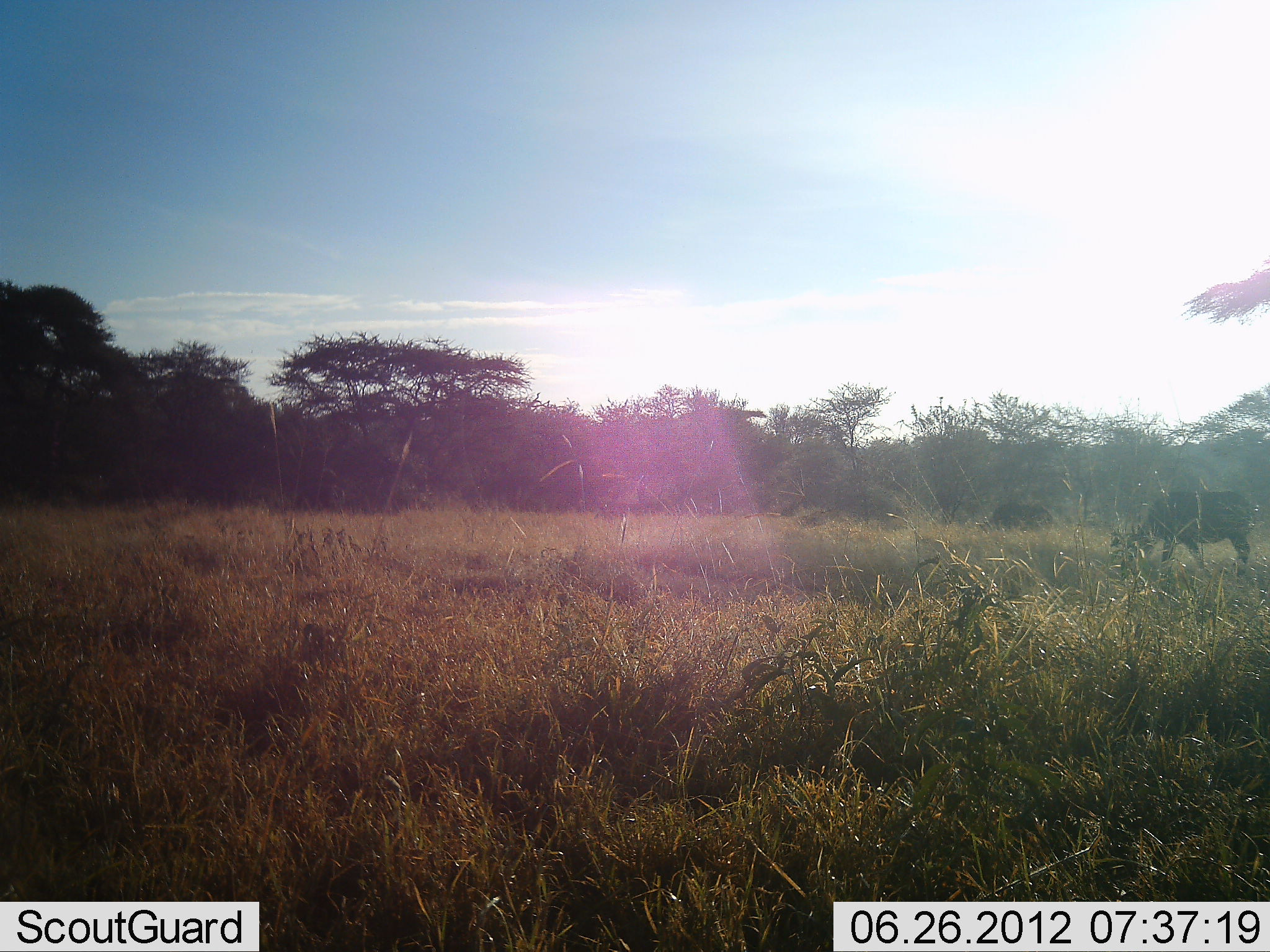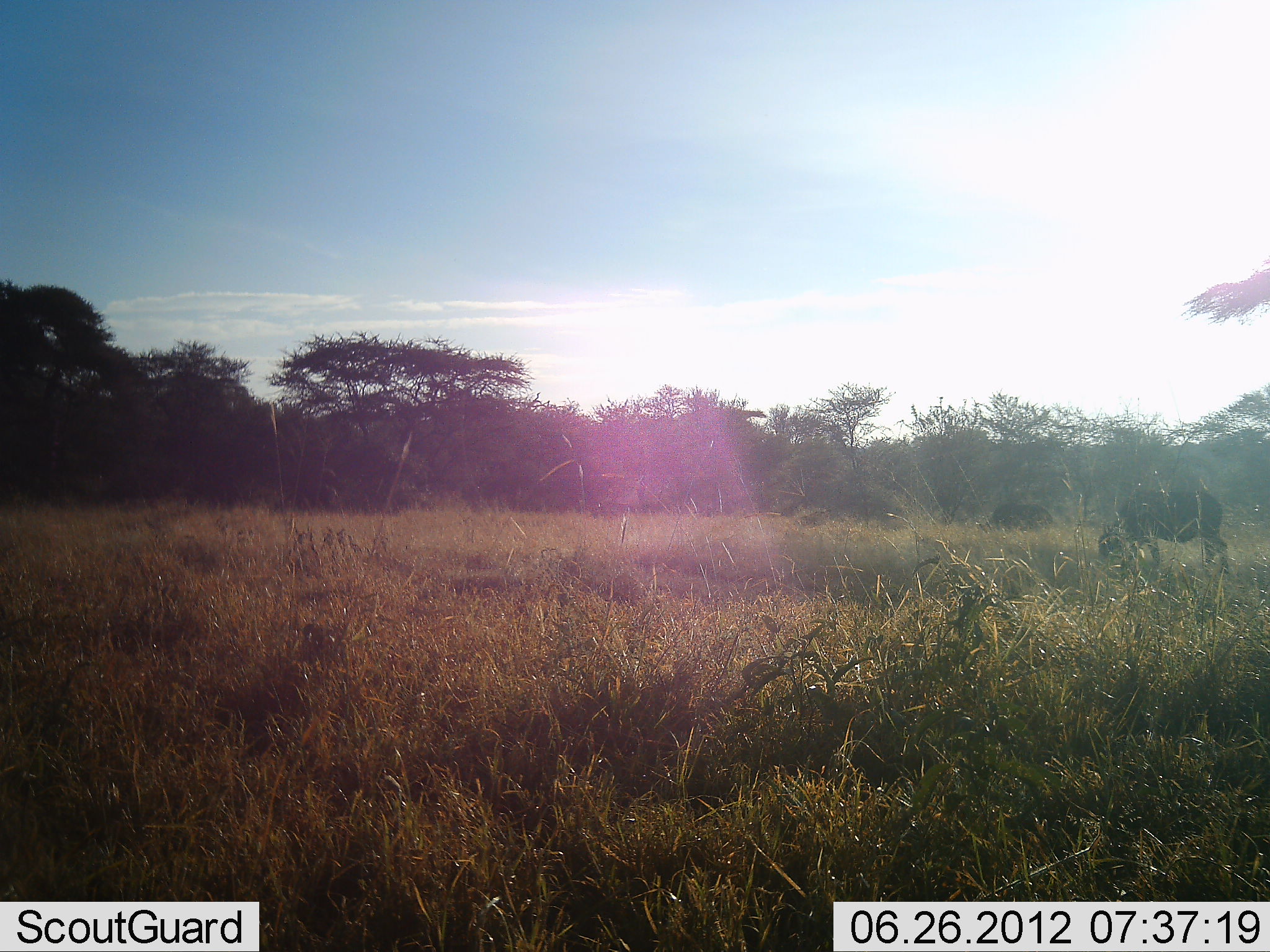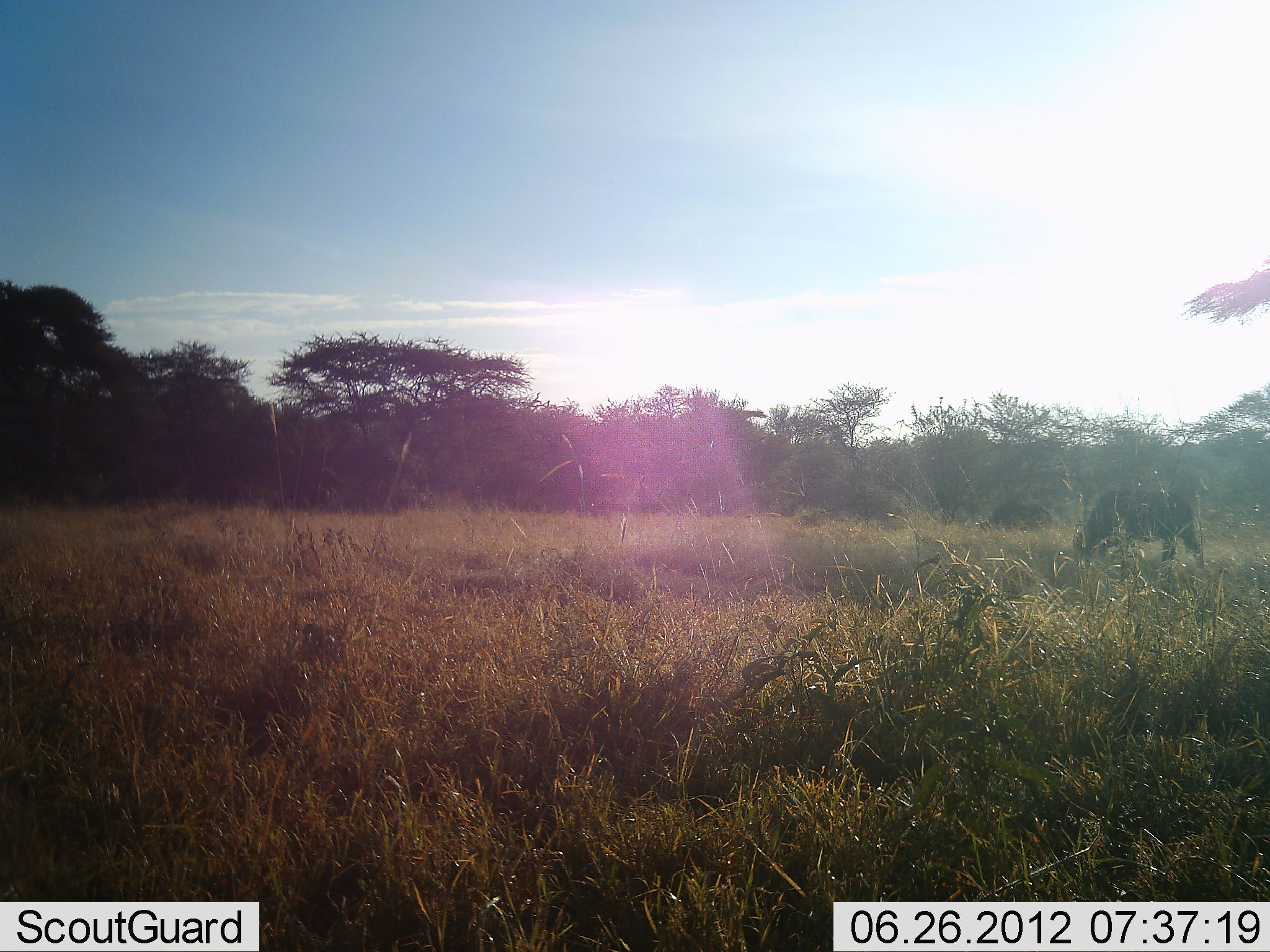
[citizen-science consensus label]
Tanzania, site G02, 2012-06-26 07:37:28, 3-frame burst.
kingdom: Animalia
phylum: Chordata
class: Mammalia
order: Artiodactyla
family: Bovidae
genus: Syncerus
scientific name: Syncerus caffer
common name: cape buffalo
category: buffalo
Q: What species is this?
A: Buffalo (cape buffalo) (Syncerus caffer).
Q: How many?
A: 1.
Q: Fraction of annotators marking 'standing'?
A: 0%.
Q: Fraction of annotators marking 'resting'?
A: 0%.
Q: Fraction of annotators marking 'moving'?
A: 60%.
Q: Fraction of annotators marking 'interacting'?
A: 0%.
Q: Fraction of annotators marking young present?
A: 0%.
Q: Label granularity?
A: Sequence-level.